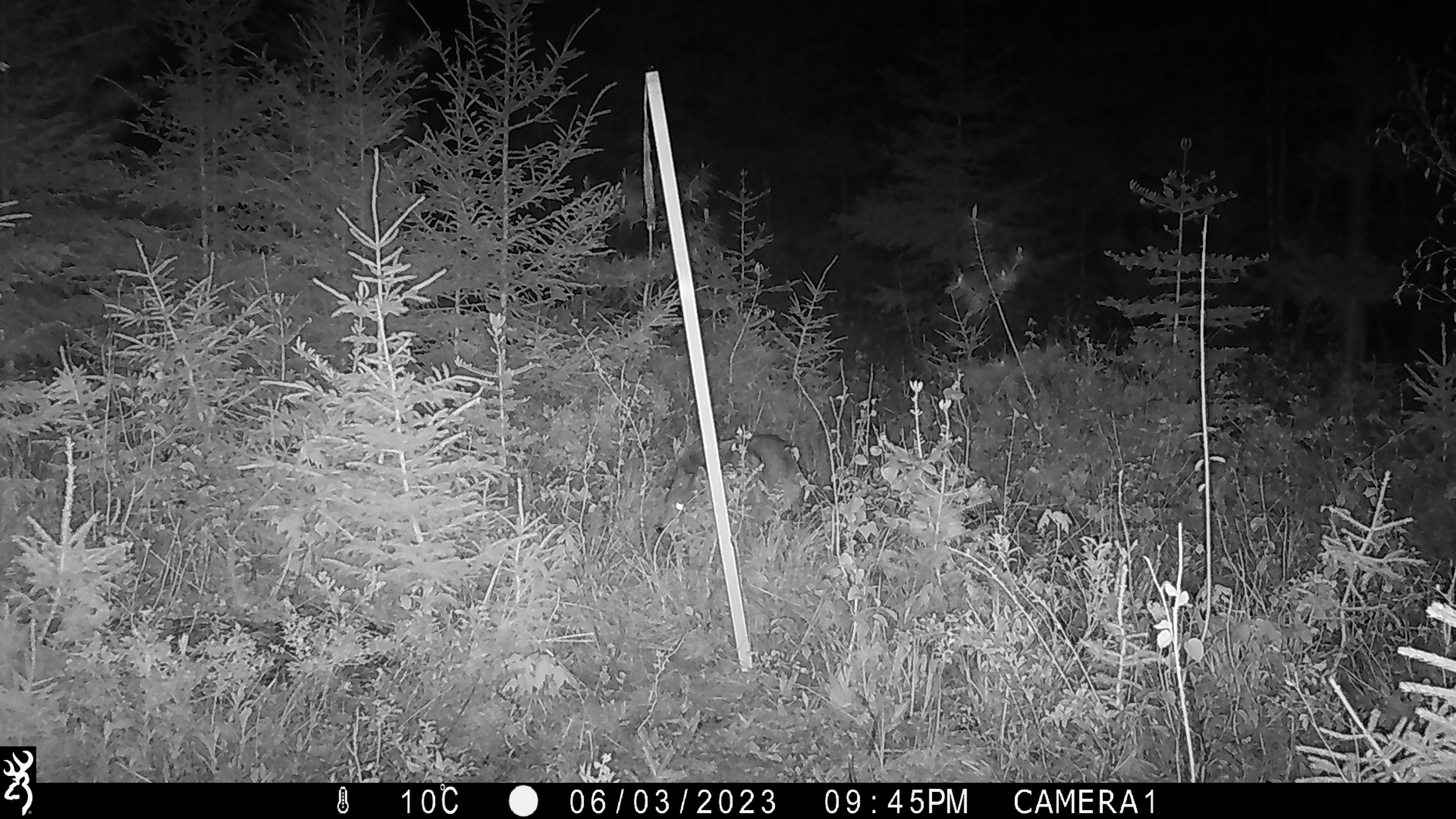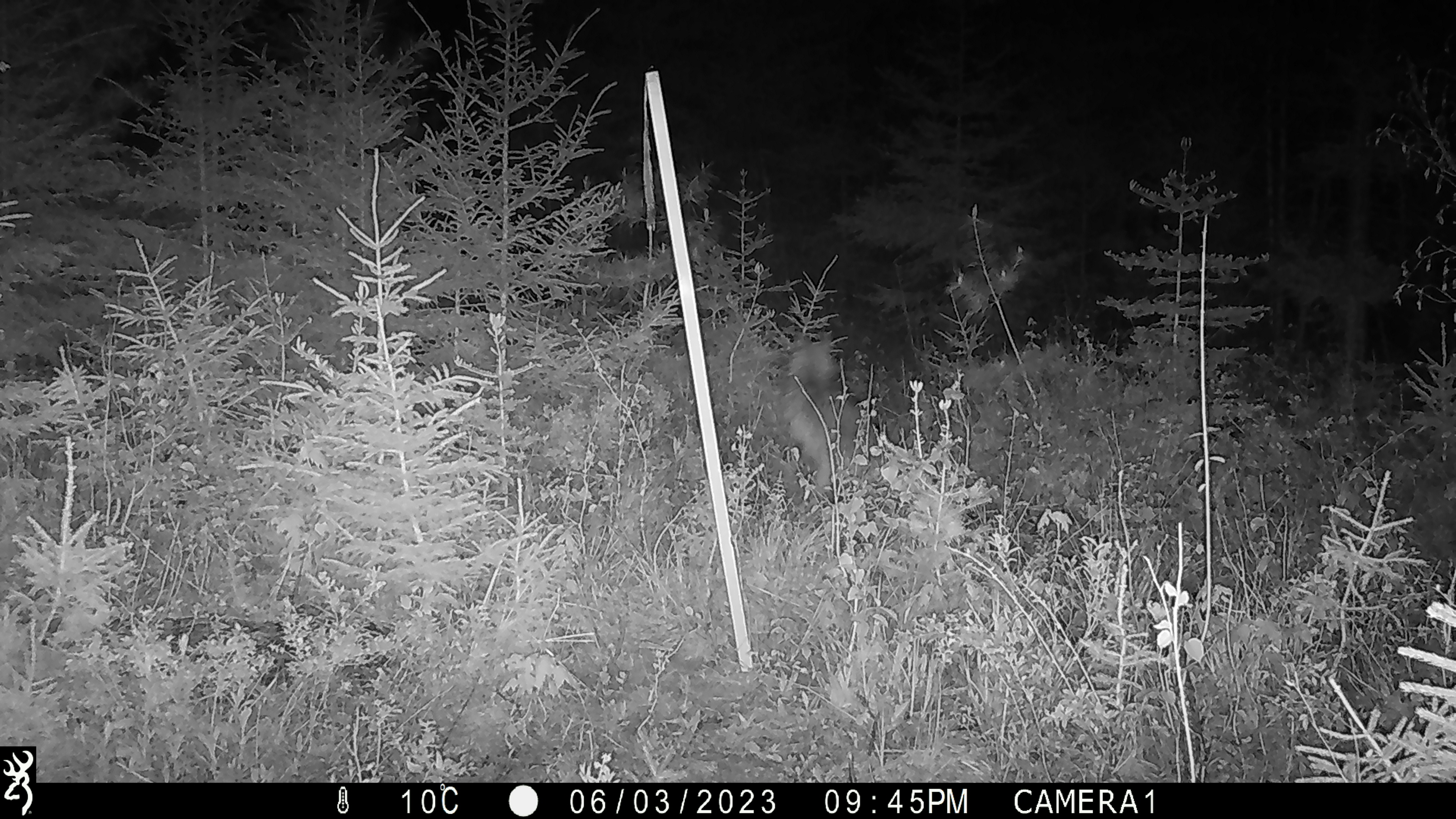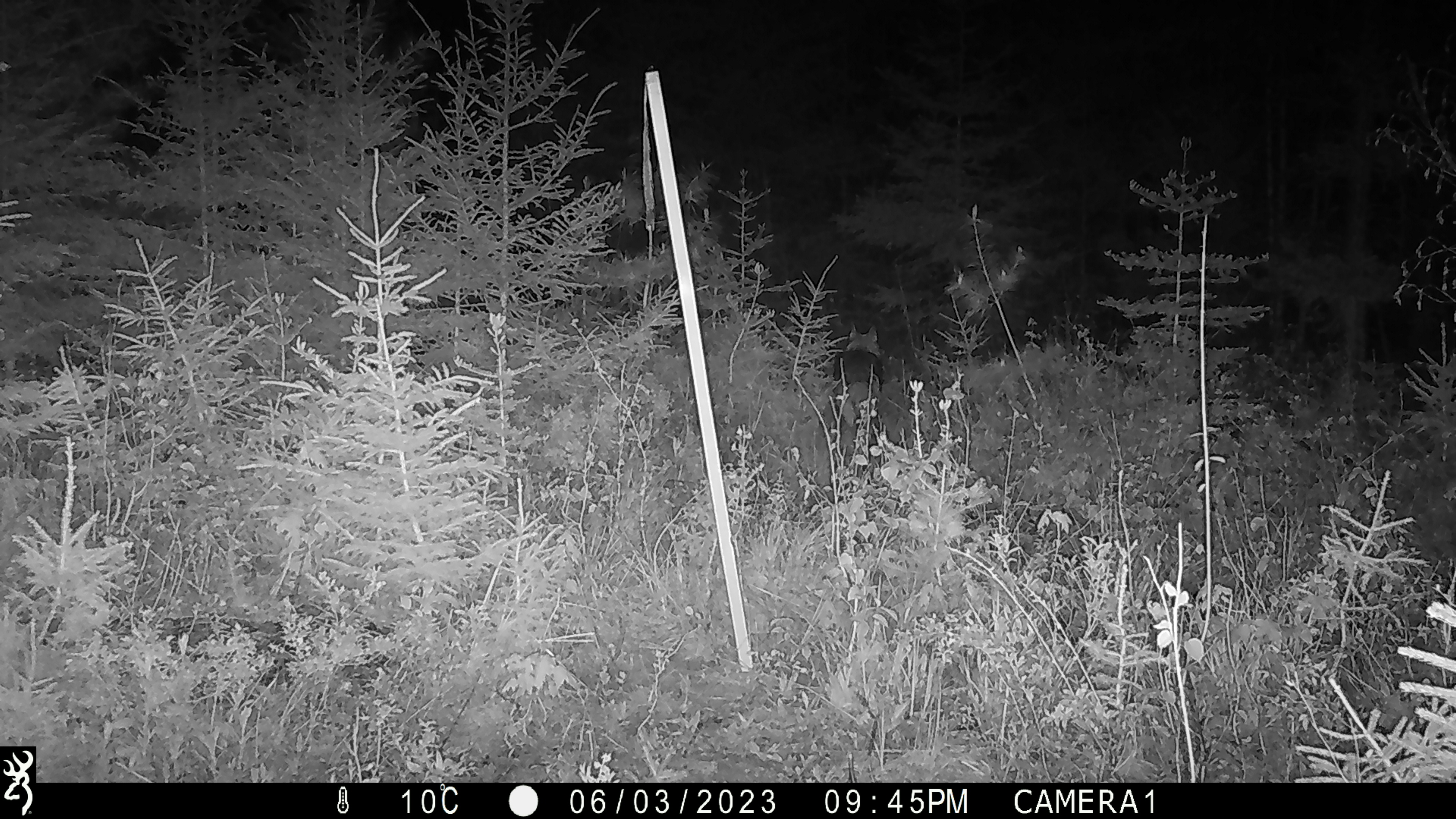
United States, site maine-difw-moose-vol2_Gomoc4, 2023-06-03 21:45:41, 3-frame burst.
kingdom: Animalia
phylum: Chordata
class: Mammalia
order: Carnivora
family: Canidae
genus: Canis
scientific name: Canis latrans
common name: coyote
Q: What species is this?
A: Coyote (Canis latrans).